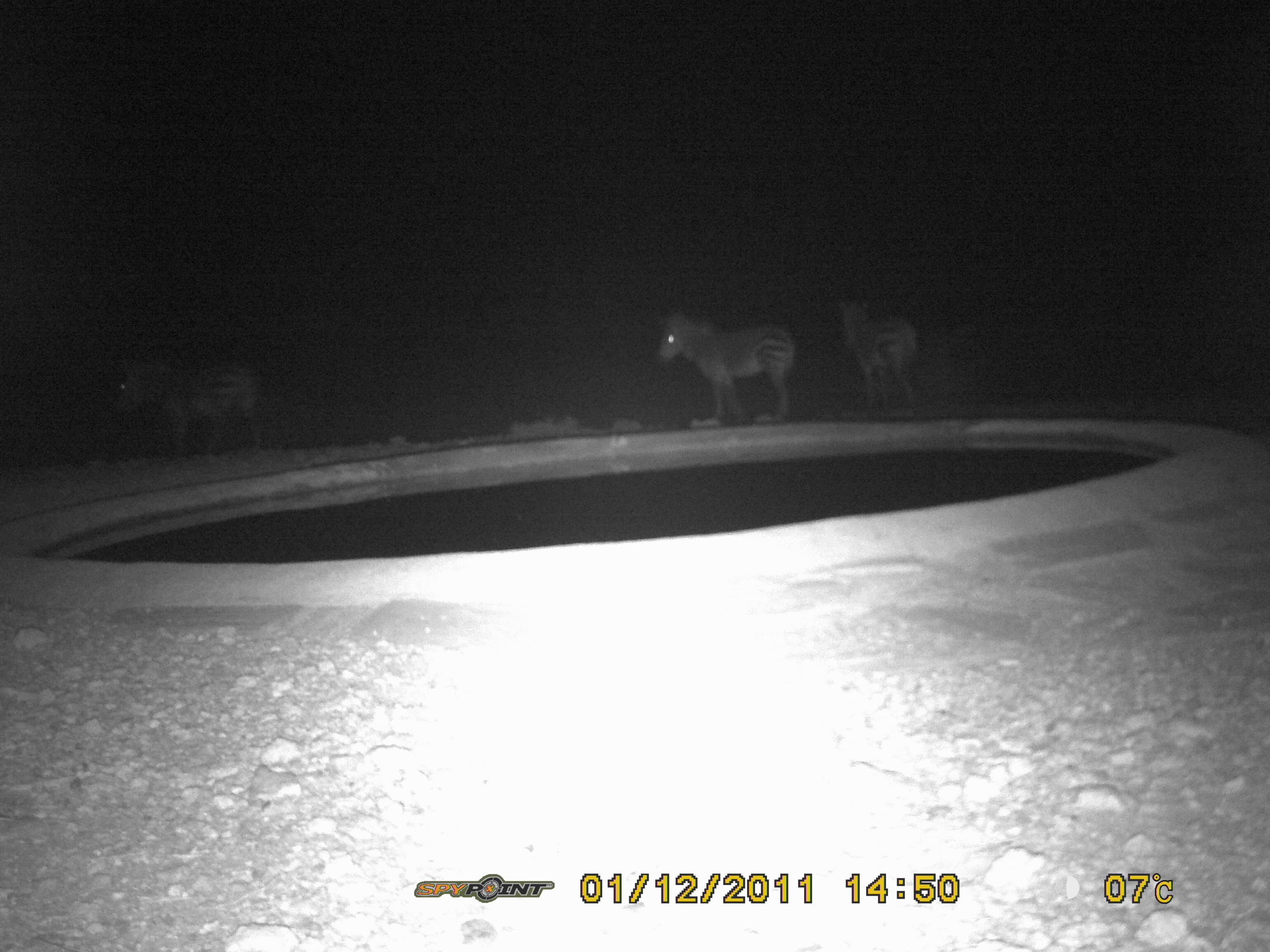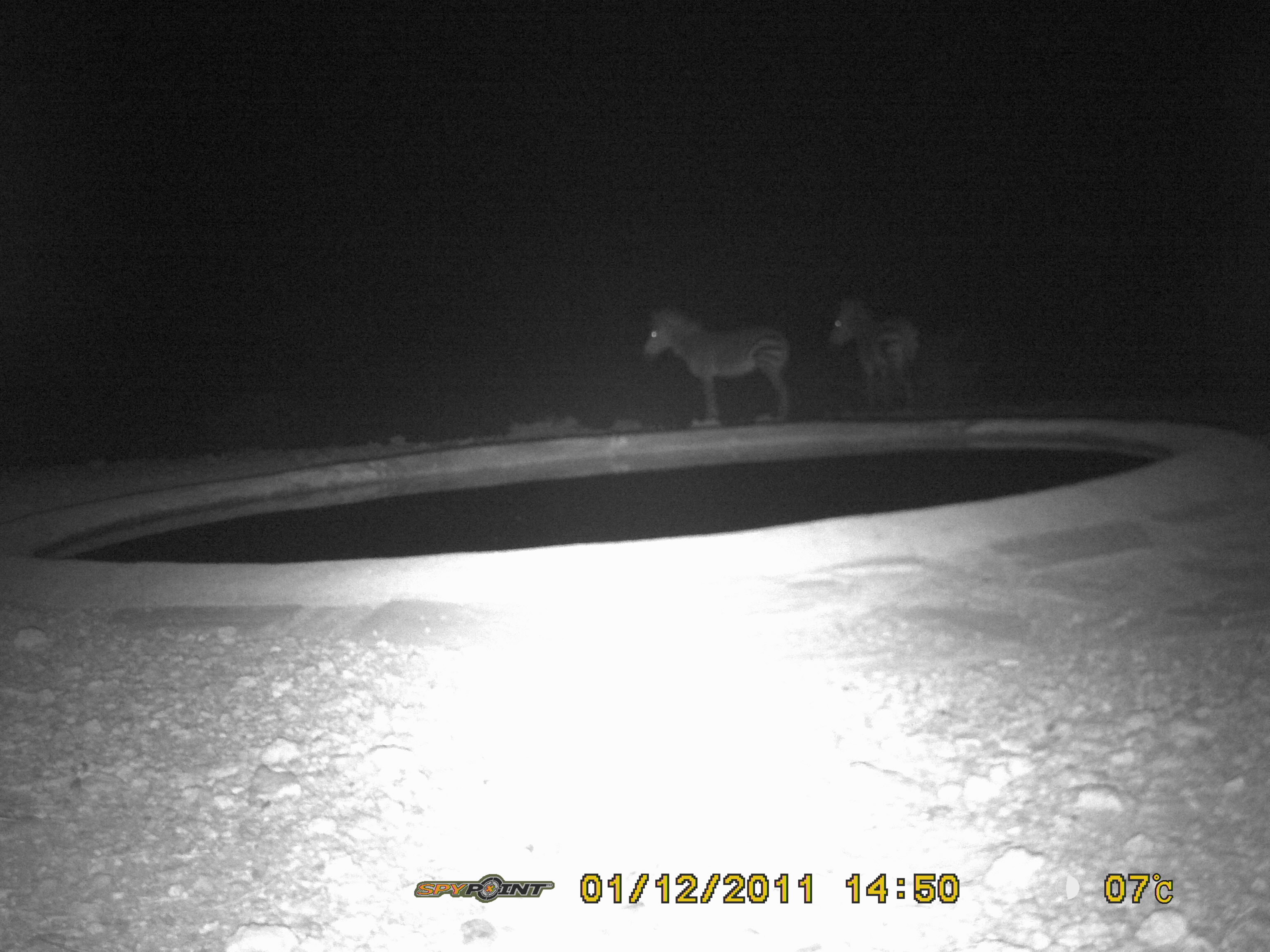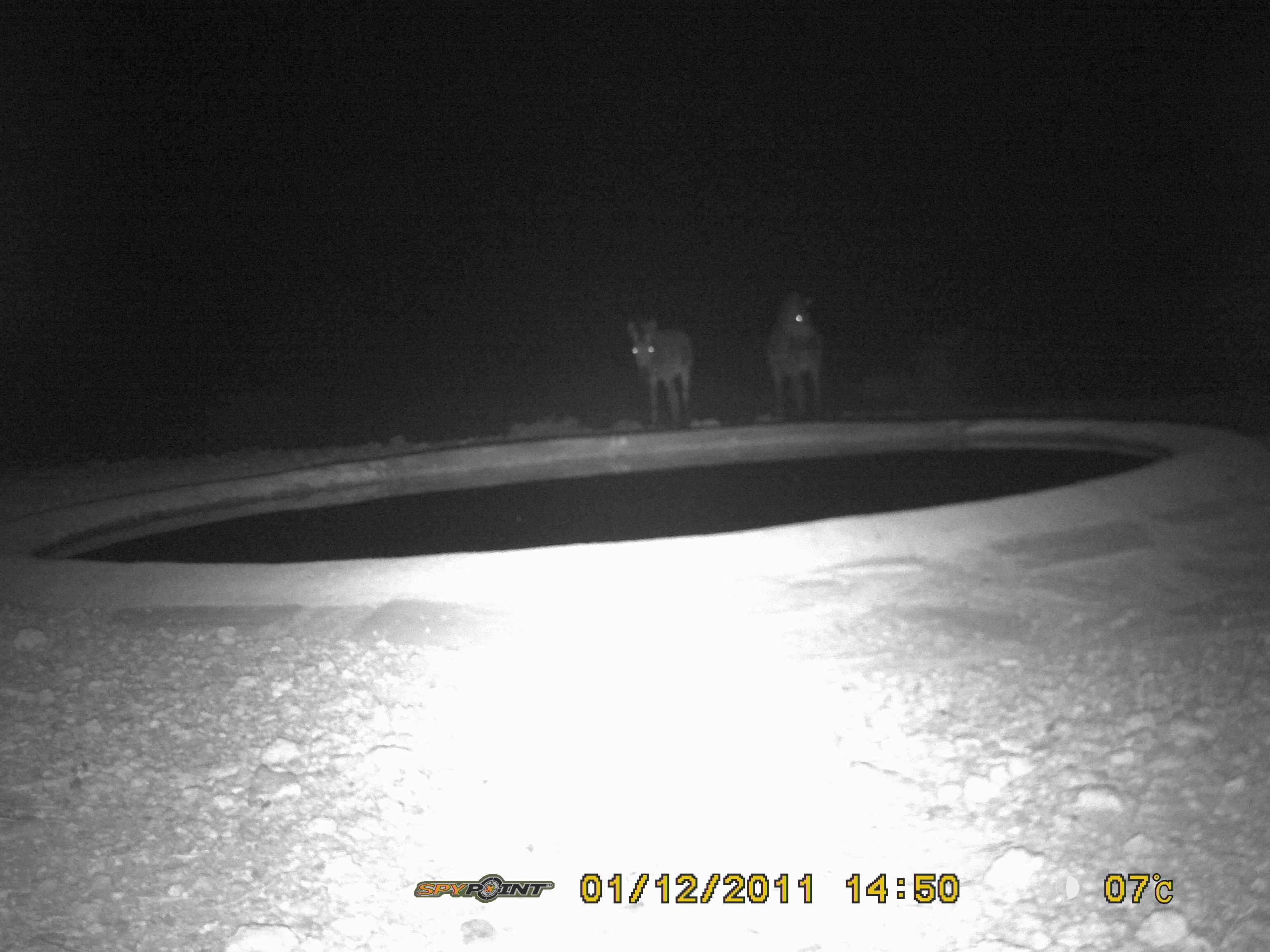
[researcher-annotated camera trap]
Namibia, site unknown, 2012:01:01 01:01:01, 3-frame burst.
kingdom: Animalia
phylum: Chordata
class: Mammalia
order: Perissodactyla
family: Equidae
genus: Equus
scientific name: Equus zebra hartmannae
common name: hartmann's mountain zebra